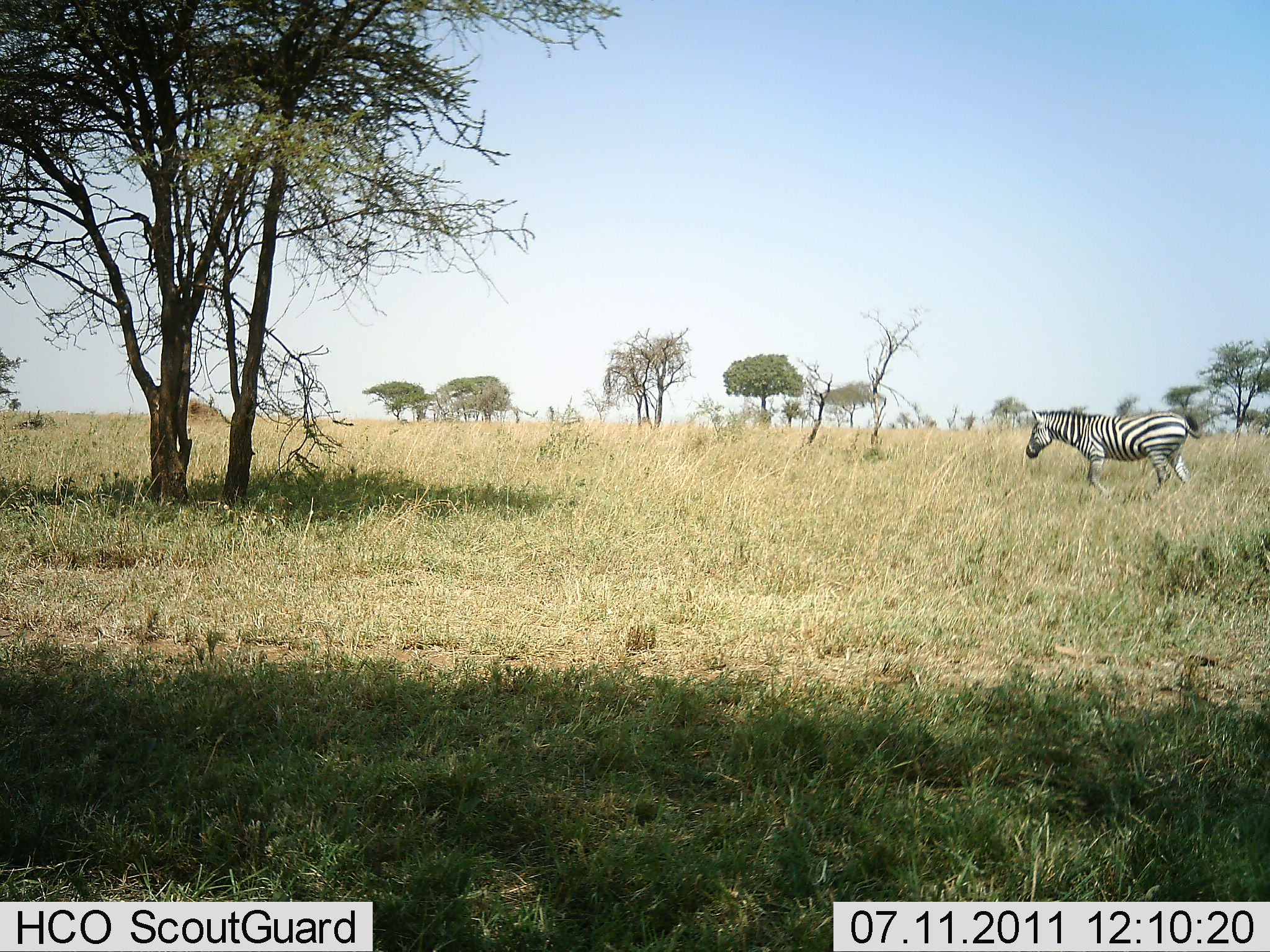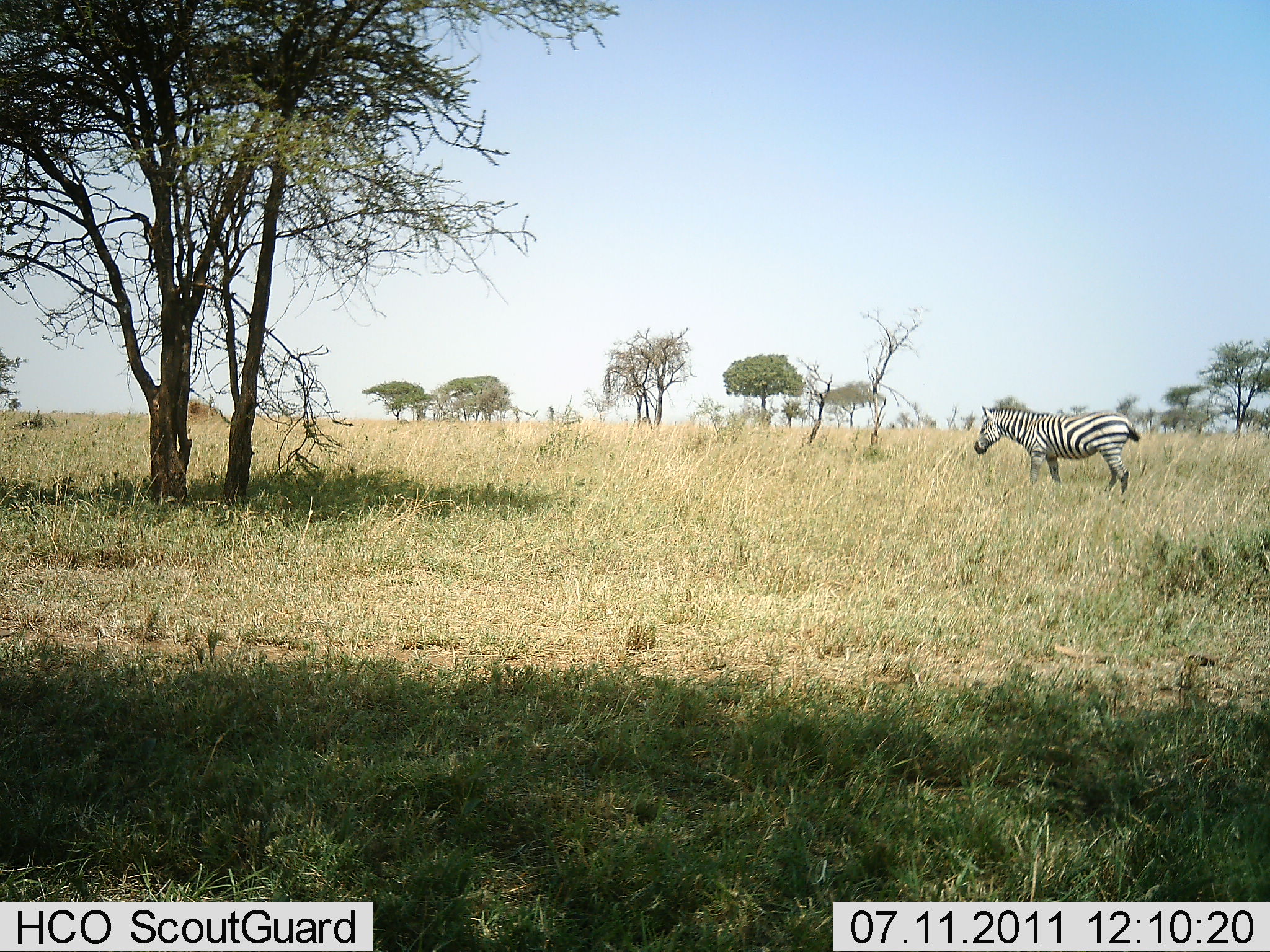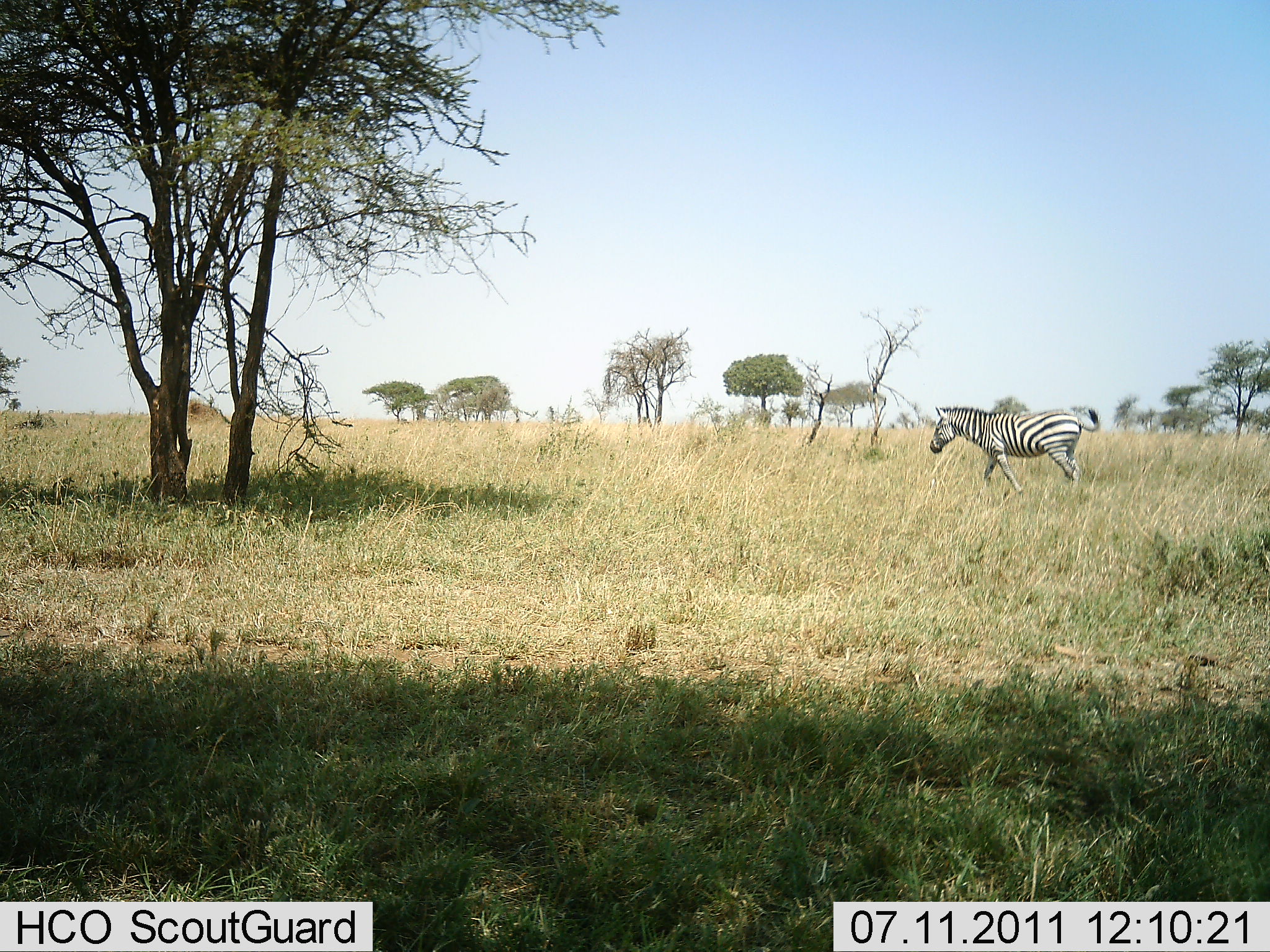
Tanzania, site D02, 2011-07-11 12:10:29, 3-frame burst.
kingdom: Animalia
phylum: Chordata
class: Mammalia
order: Perissodactyla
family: Equidae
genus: Equus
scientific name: Equus quagga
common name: plains zebra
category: zebra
Zebra (plains zebra) (Equus quagga), count 1. Behavior (volunteer vote fractions): standing 0%, resting 0%, moving 100%, interacting 0%. Young present (vote fraction): 0%. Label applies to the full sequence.